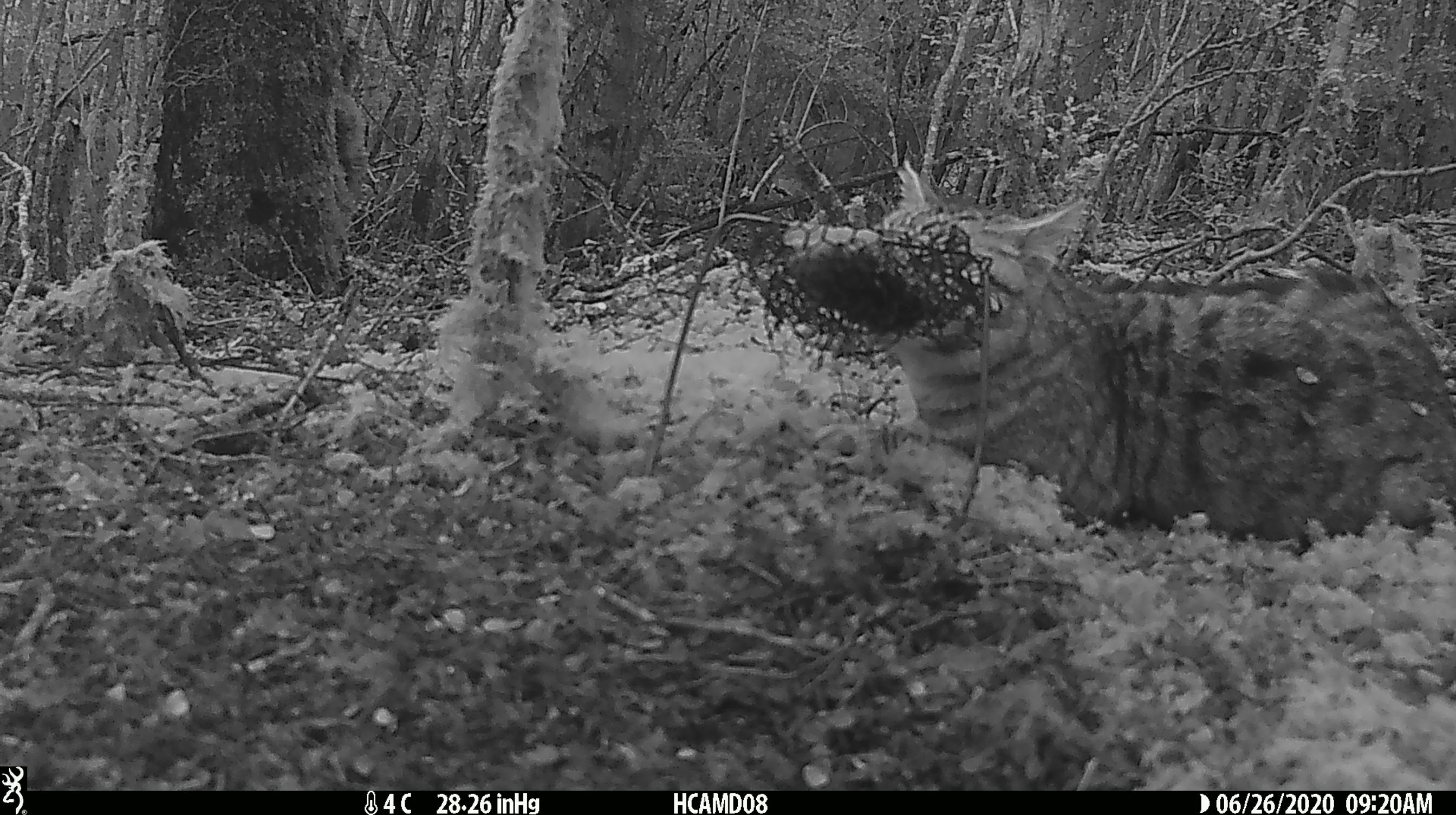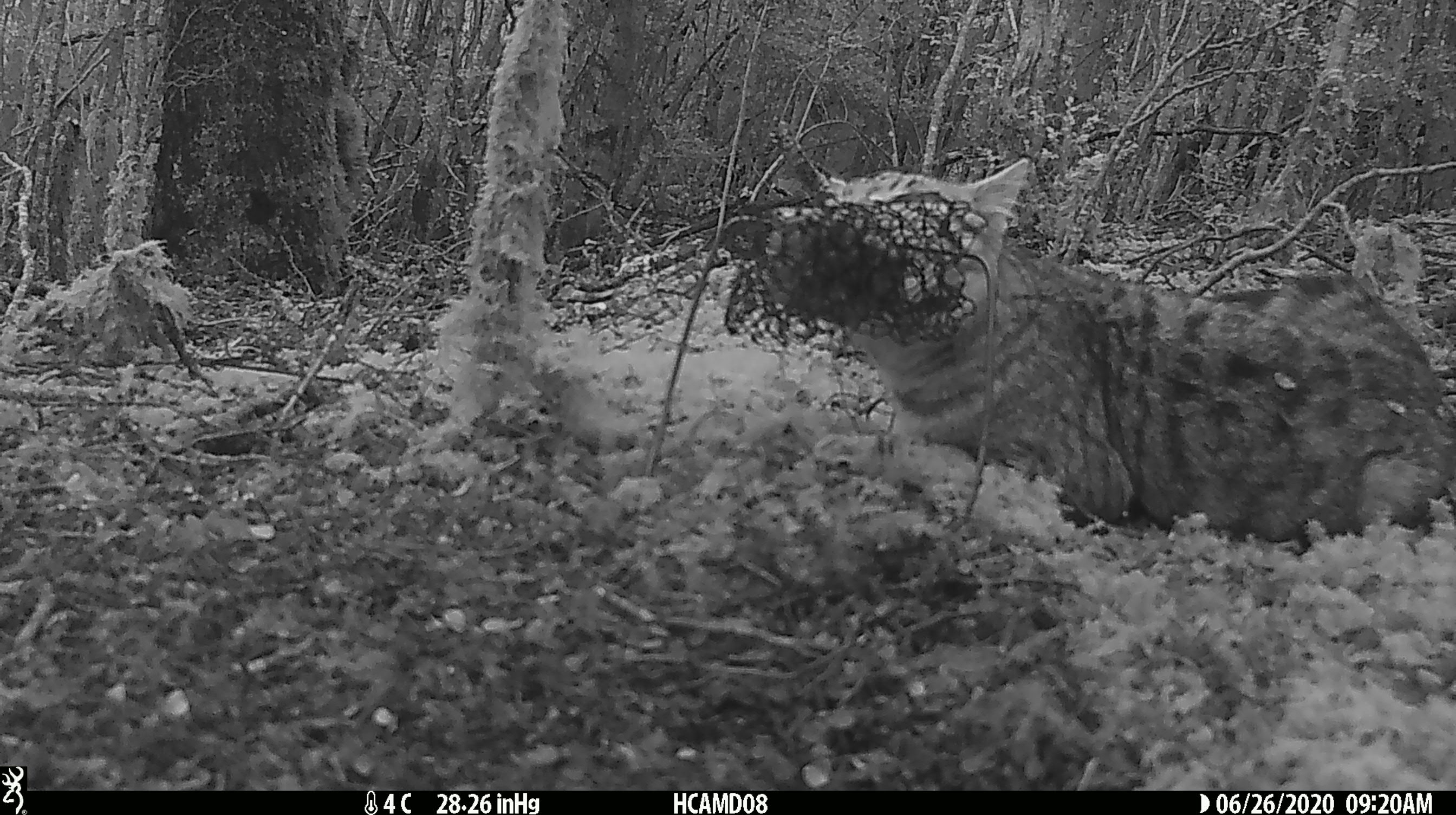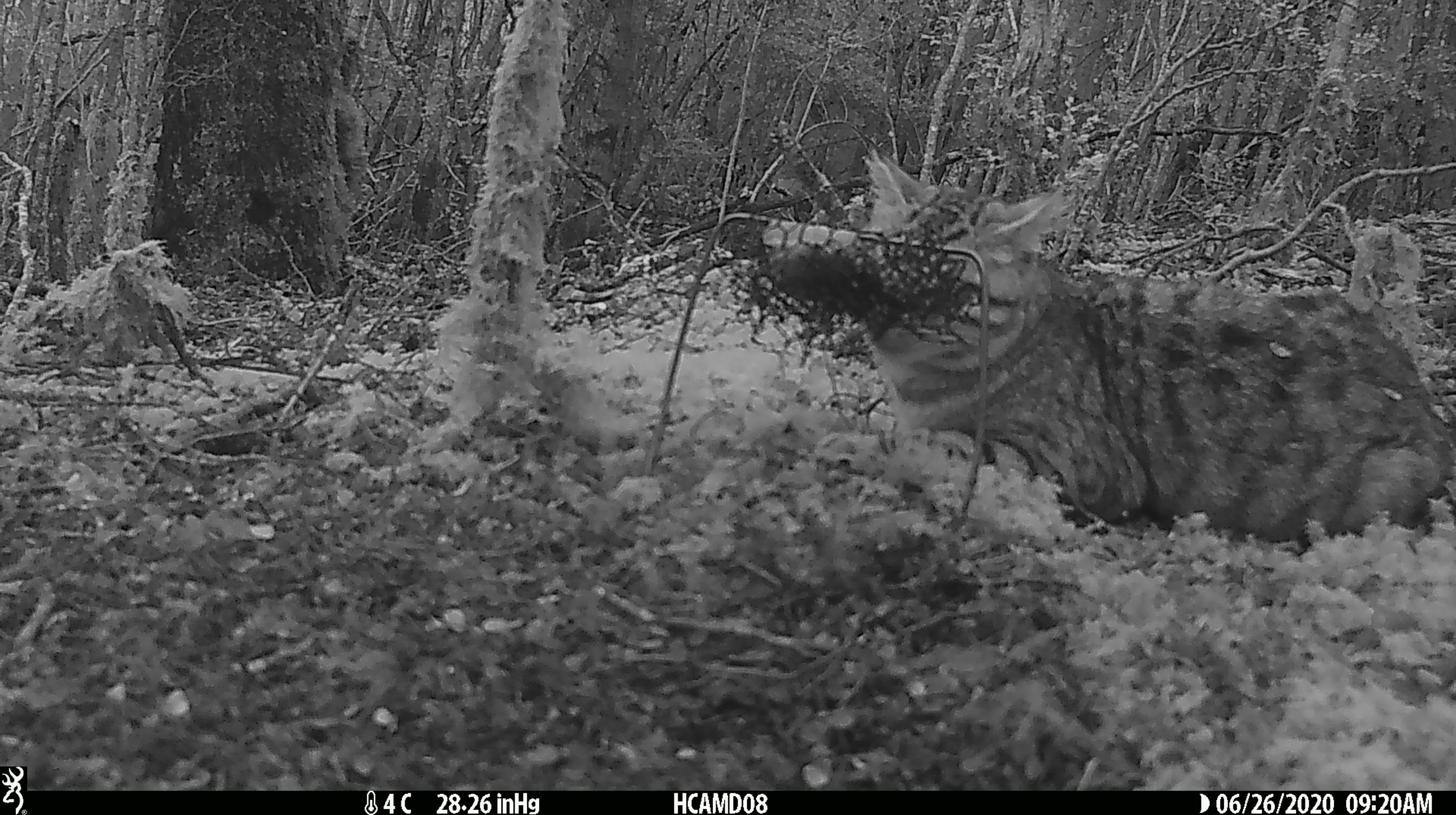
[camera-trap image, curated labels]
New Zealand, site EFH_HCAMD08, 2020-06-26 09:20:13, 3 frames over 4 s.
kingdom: Animalia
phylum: Chordata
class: Mammalia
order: Carnivora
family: Felidae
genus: Felis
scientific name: Felis catus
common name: domestic cat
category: cat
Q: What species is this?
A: Cat (domestic cat) (Felis catus).